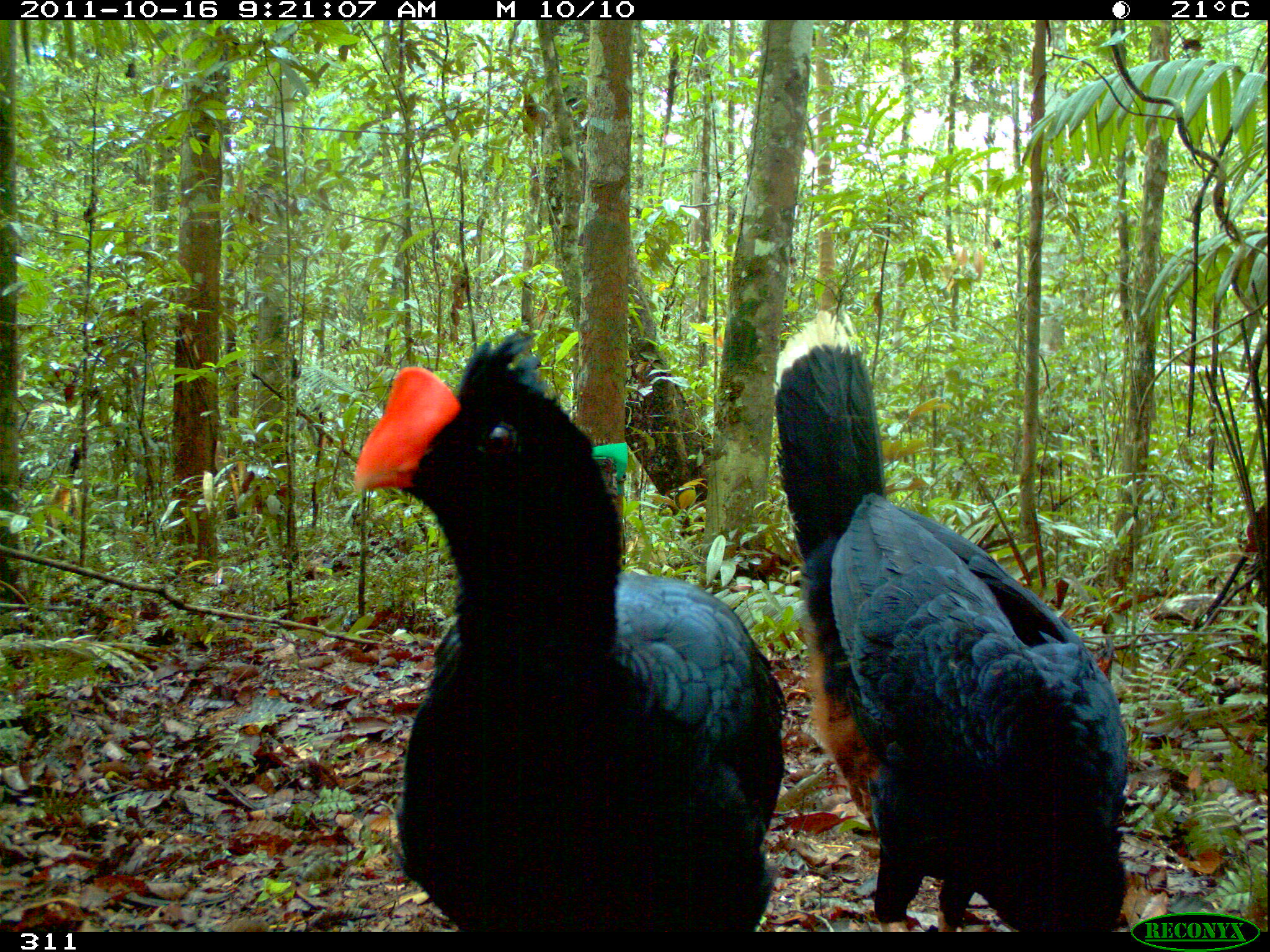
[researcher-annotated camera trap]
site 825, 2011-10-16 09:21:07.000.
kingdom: Animalia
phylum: Chordata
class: Aves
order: Galliformes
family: Cracidae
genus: Mitu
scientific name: Mitu tuberosum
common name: razor-billed curassow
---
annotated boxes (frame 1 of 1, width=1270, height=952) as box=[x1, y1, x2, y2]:
mitu tuberosum: box=[351, 328, 785, 932]; box=[771, 309, 1129, 929]